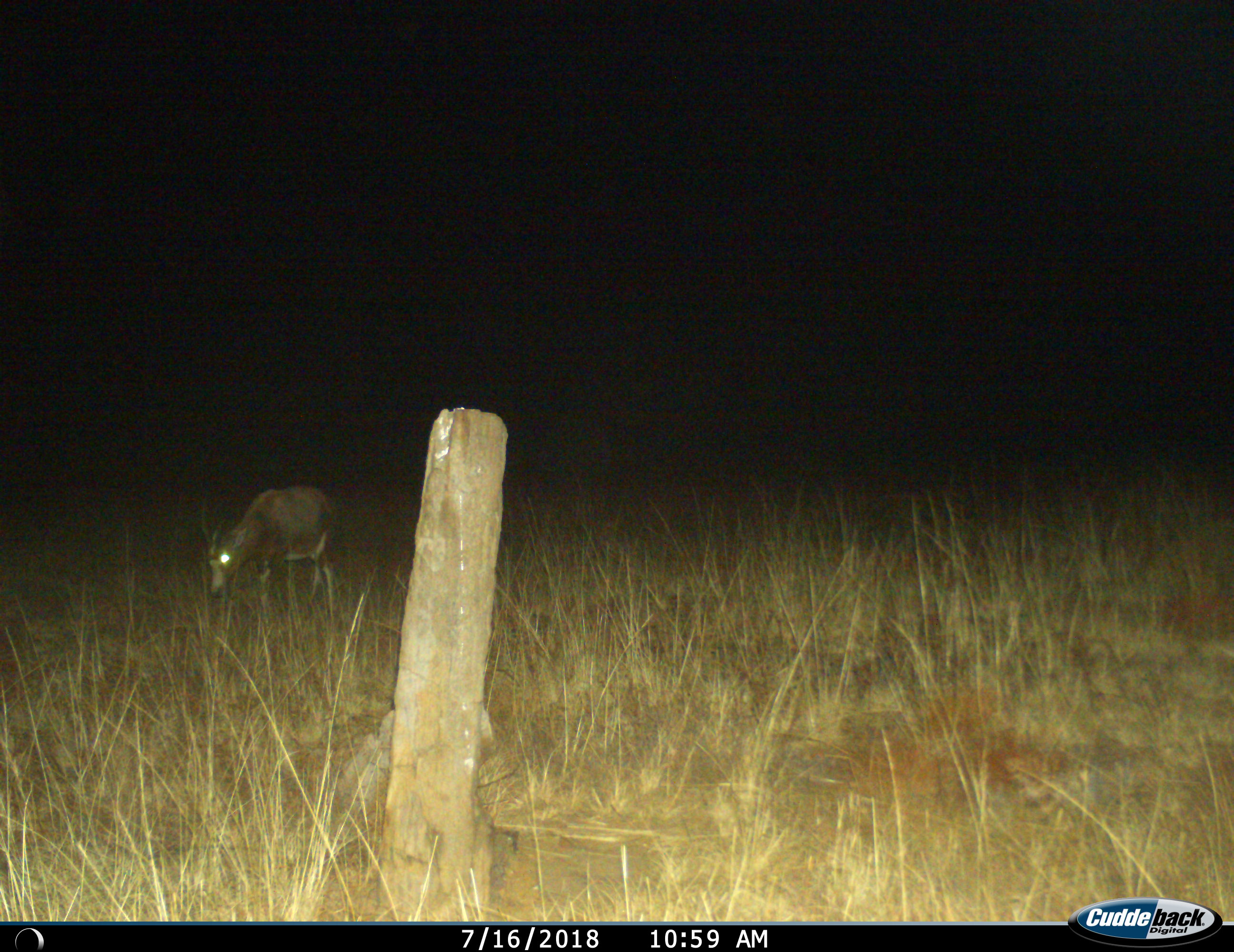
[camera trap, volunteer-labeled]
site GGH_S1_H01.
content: unidentified animal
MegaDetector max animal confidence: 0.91